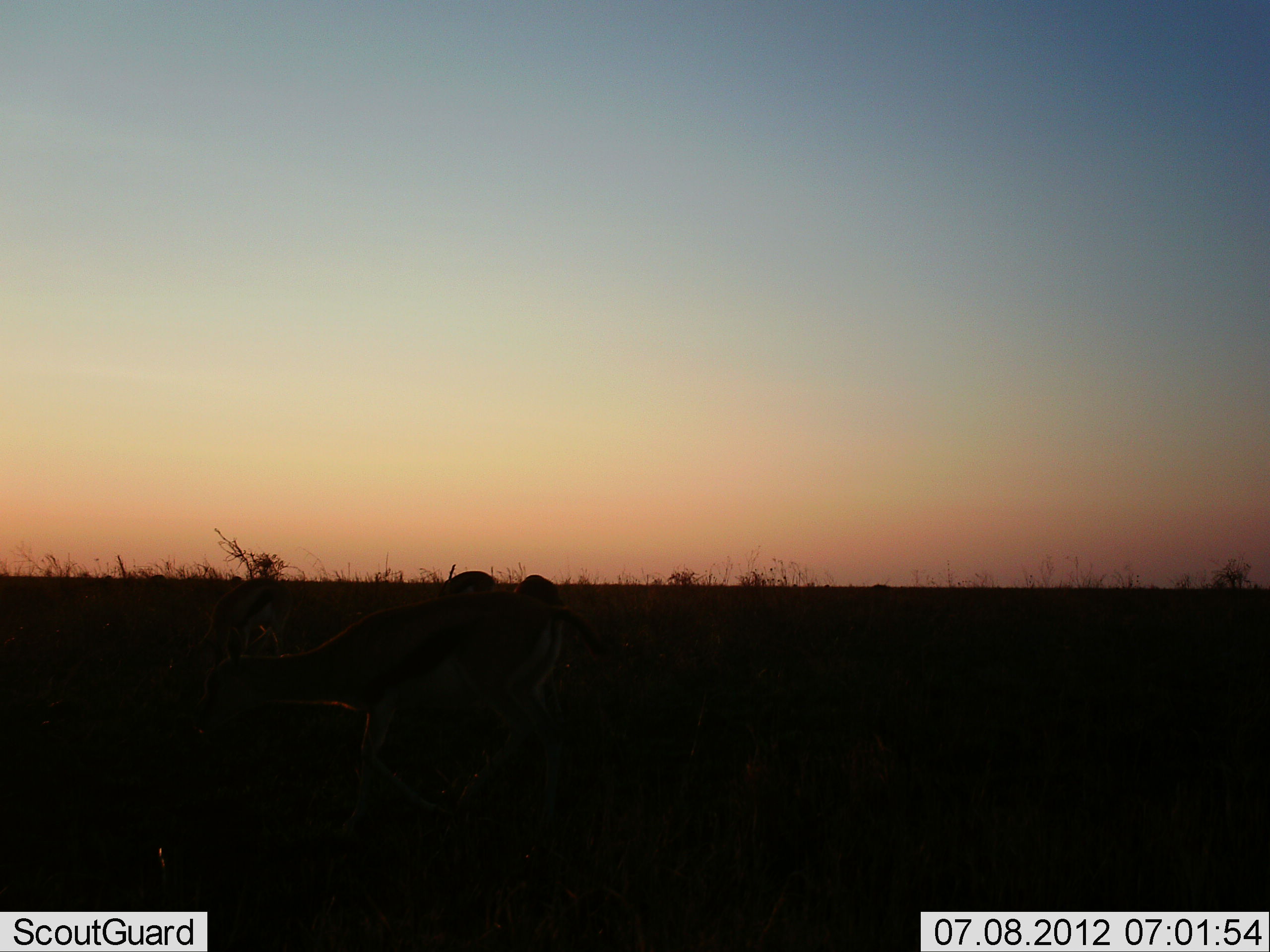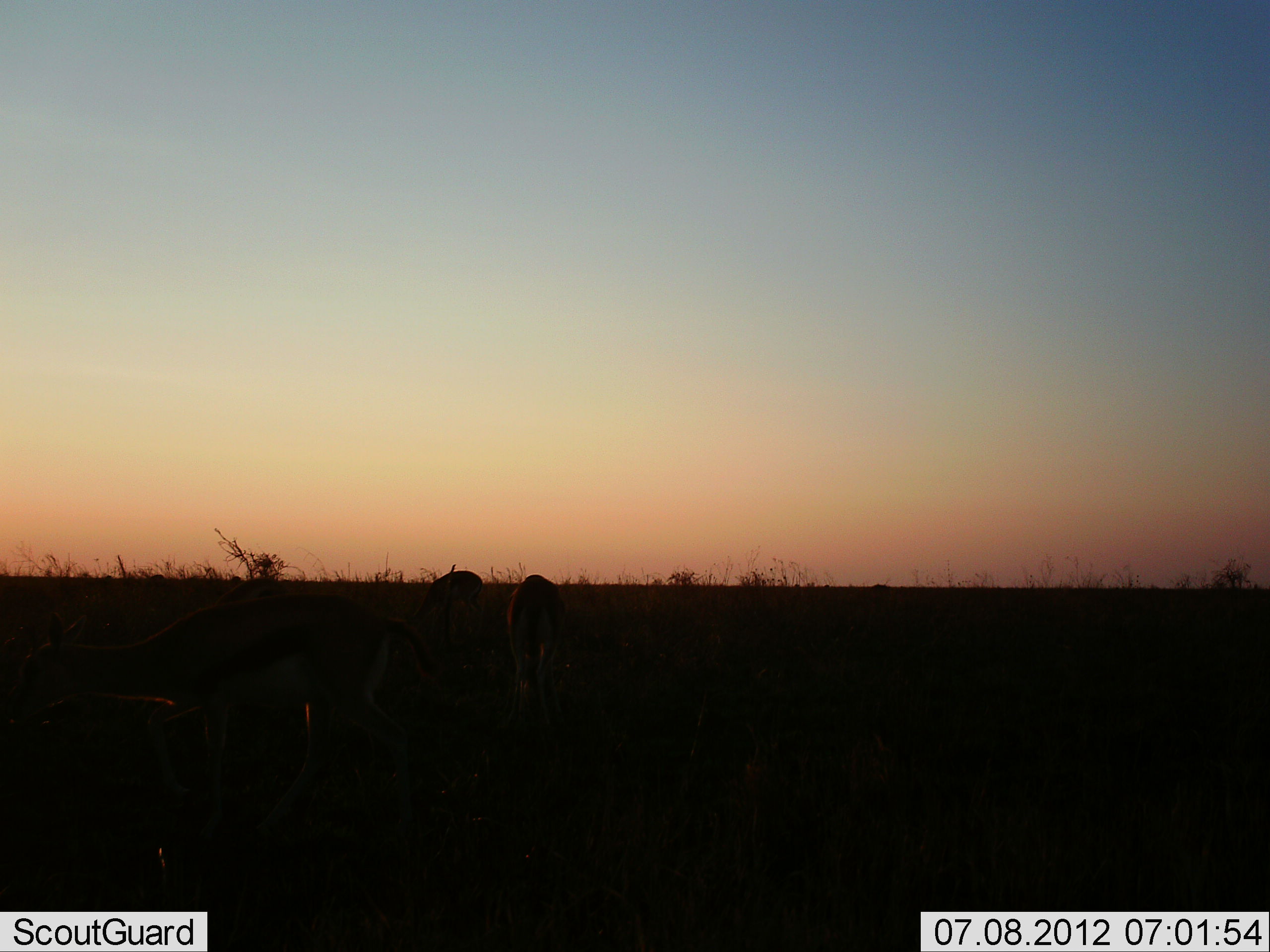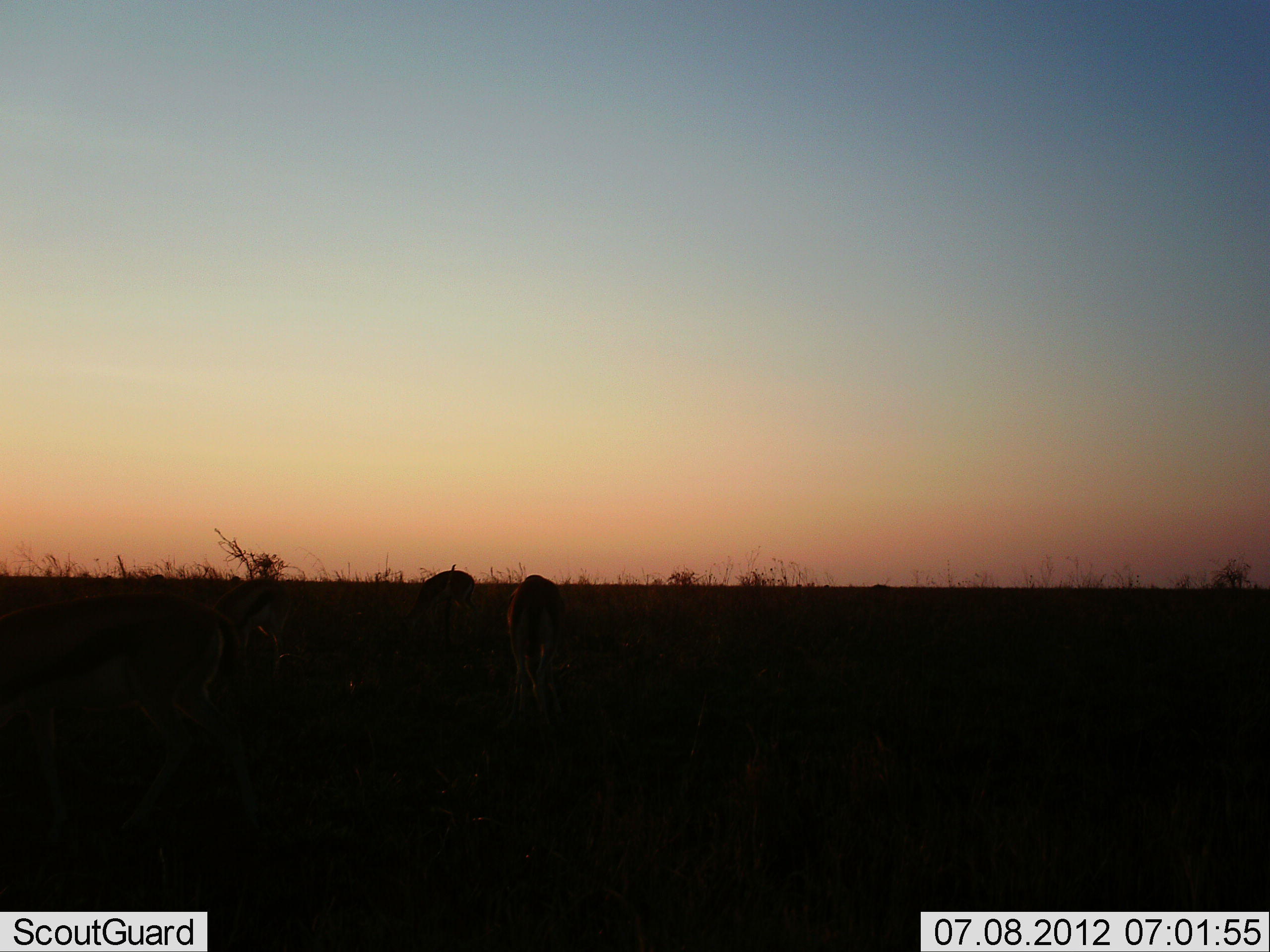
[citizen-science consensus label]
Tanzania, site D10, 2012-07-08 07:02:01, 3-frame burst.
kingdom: Animalia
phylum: Chordata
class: Mammalia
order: Artiodactyla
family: Bovidae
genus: Eudorcas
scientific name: Eudorcas thomsonii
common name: thomson's gazelle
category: gazellethomsons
Gazellethomsons (thomson's gazelle) (Eudorcas thomsonii), count 3. Behavior (volunteer vote fractions): standing 0%, resting 0%, moving 60%, interacting 10%. Young present (vote fraction): 0%. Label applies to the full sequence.